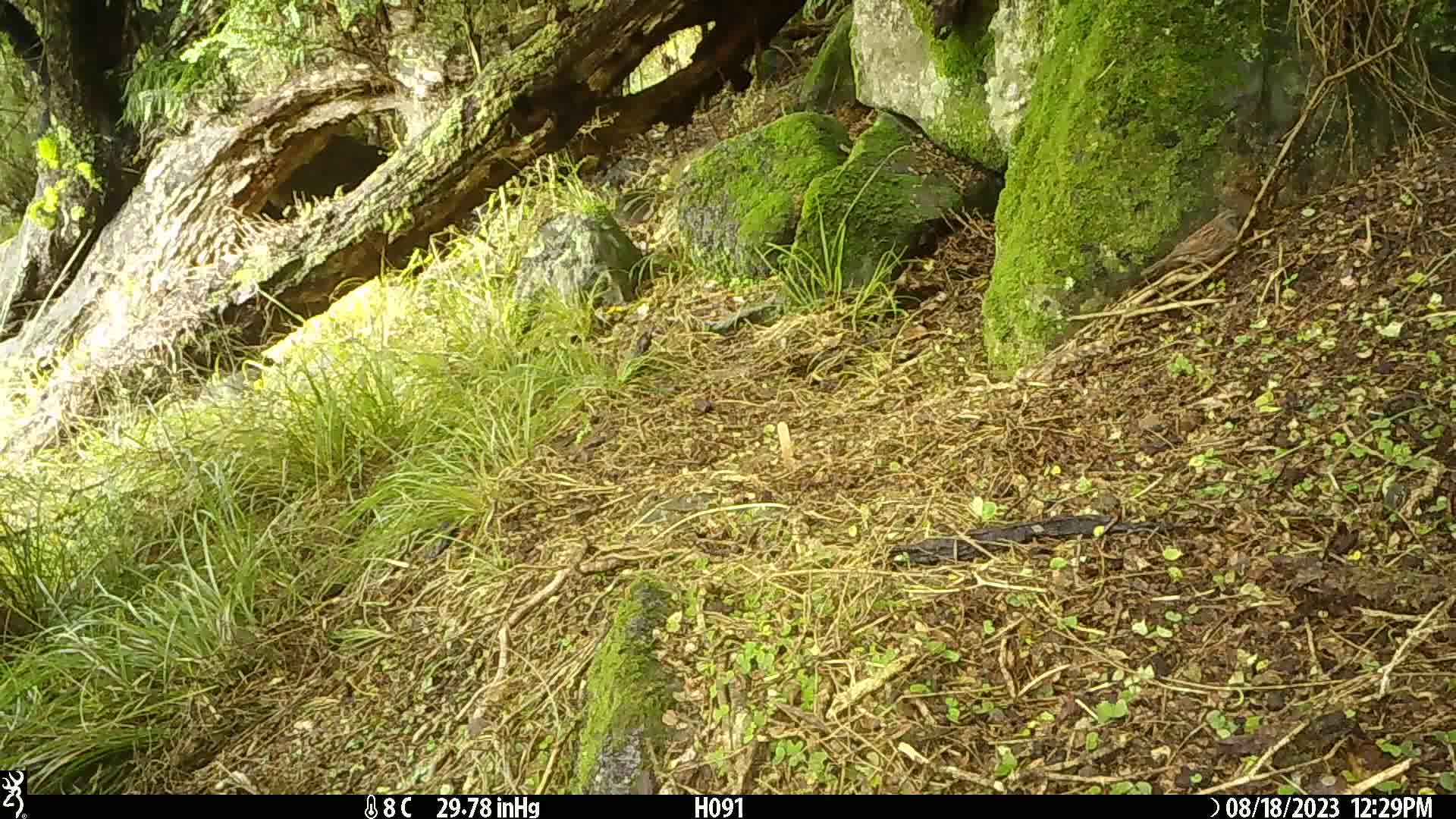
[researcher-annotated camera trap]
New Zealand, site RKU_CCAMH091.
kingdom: Animalia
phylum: Chordata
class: Aves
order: Passeriformes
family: Prunellidae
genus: Prunella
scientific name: Prunella modularis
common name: dunnock